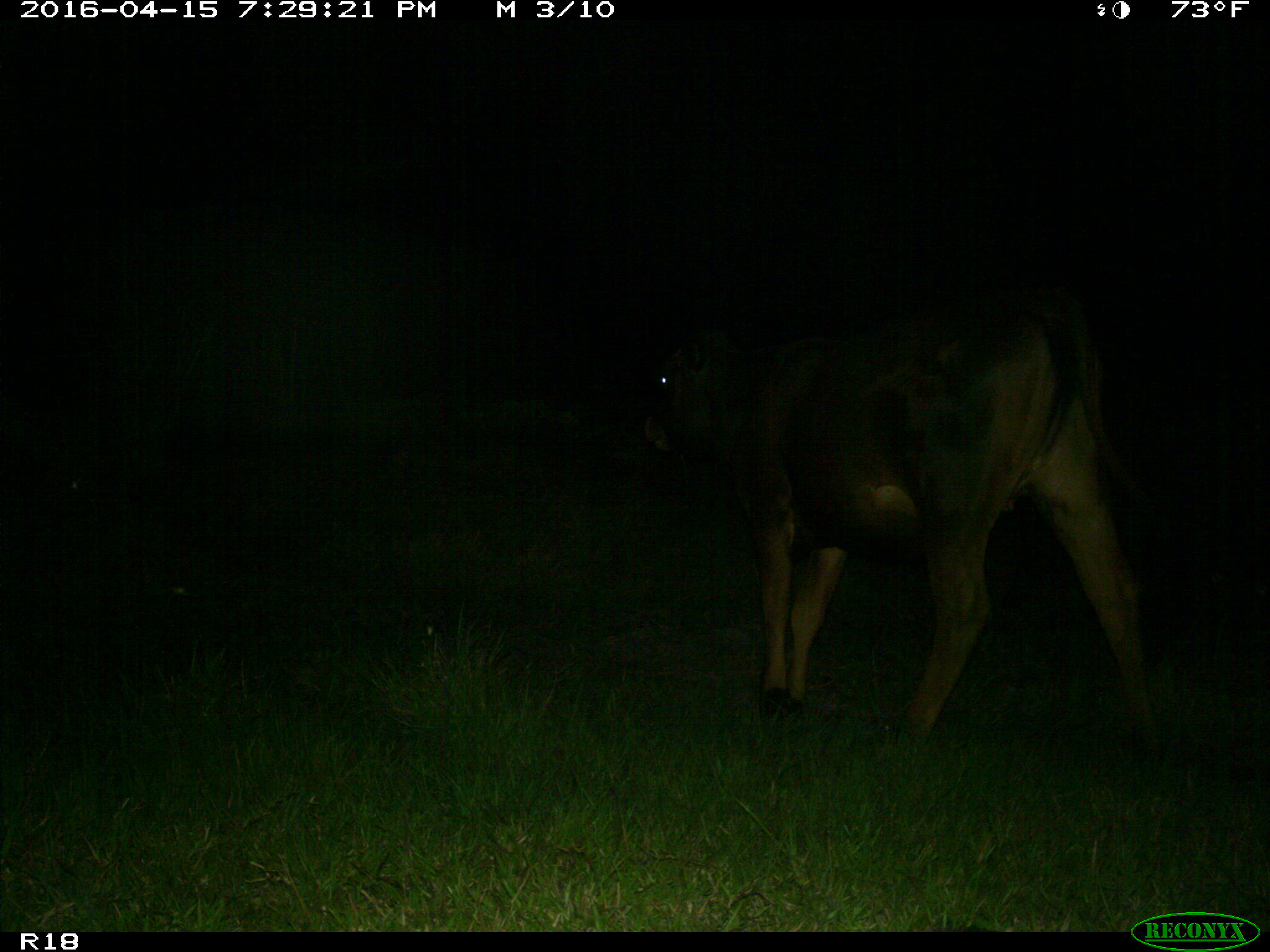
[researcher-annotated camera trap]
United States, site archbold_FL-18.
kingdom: Animalia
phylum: Chordata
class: Mammalia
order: Artiodactyla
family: Bovidae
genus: Bos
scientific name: Bos taurus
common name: domestic cow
Bos taurus (domestic cow).